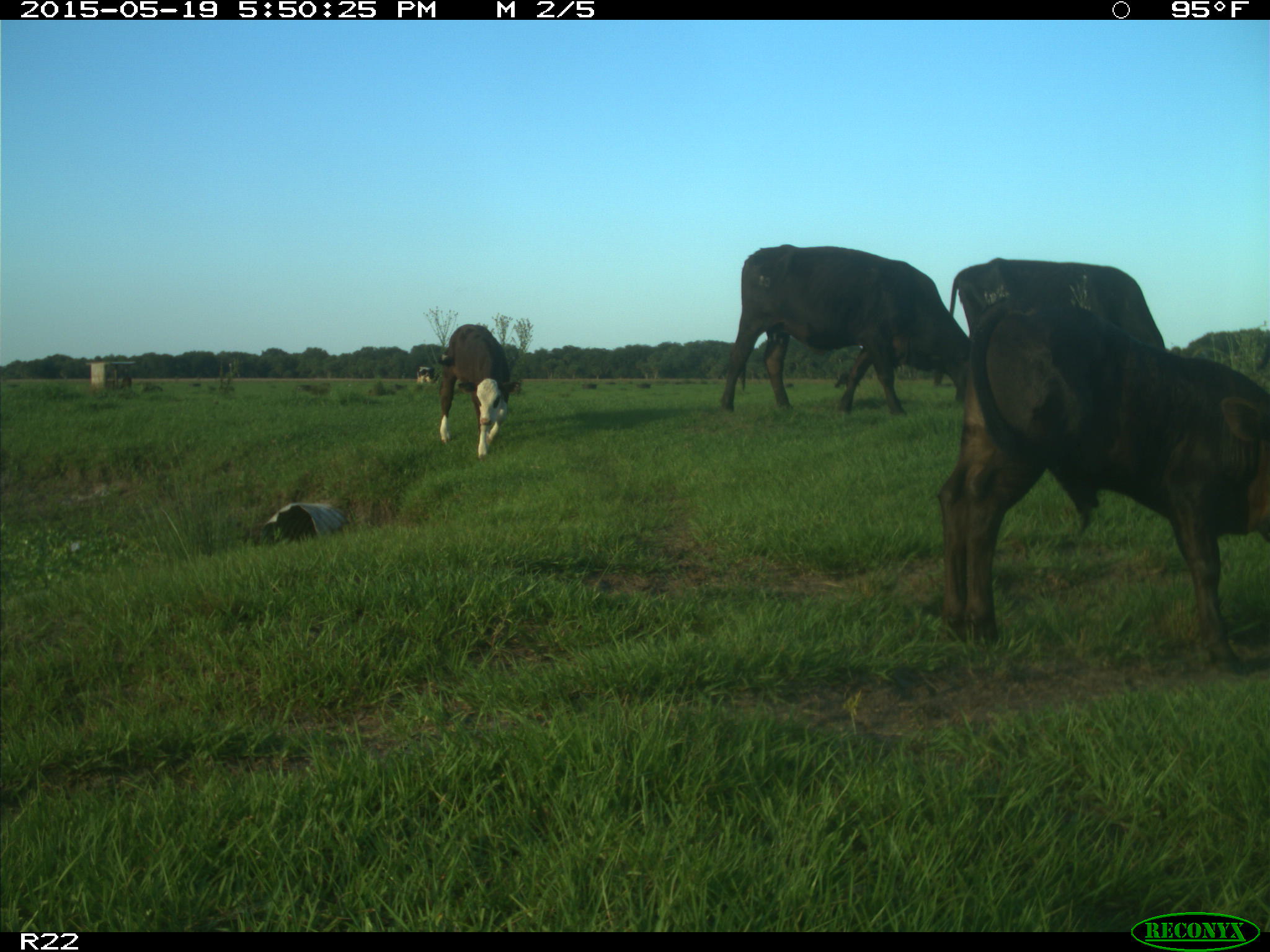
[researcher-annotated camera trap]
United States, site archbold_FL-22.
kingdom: Animalia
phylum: Chordata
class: Mammalia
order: Artiodactyla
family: Bovidae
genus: Bos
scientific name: Bos taurus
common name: domestic cow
Bos taurus (domestic cow).